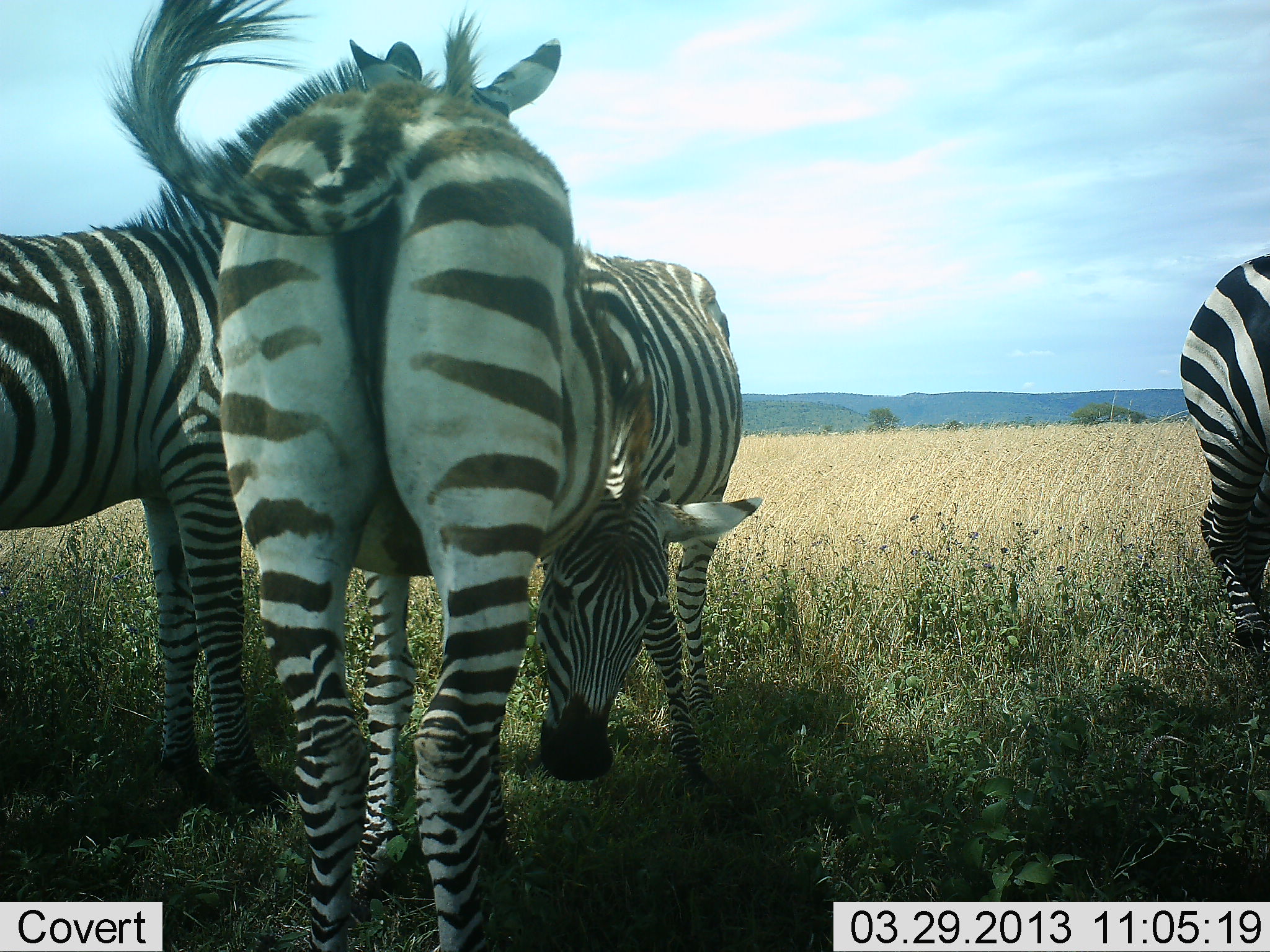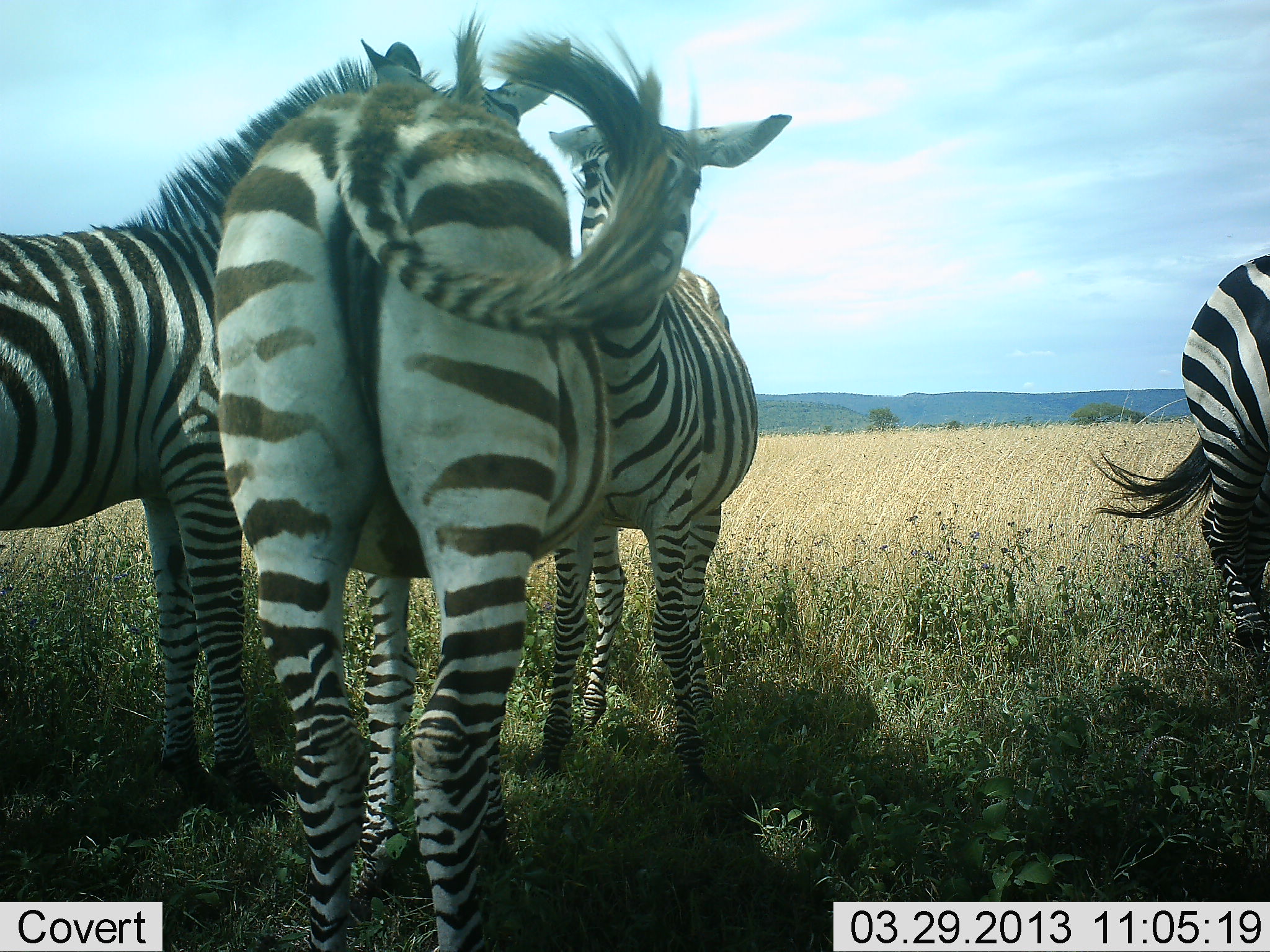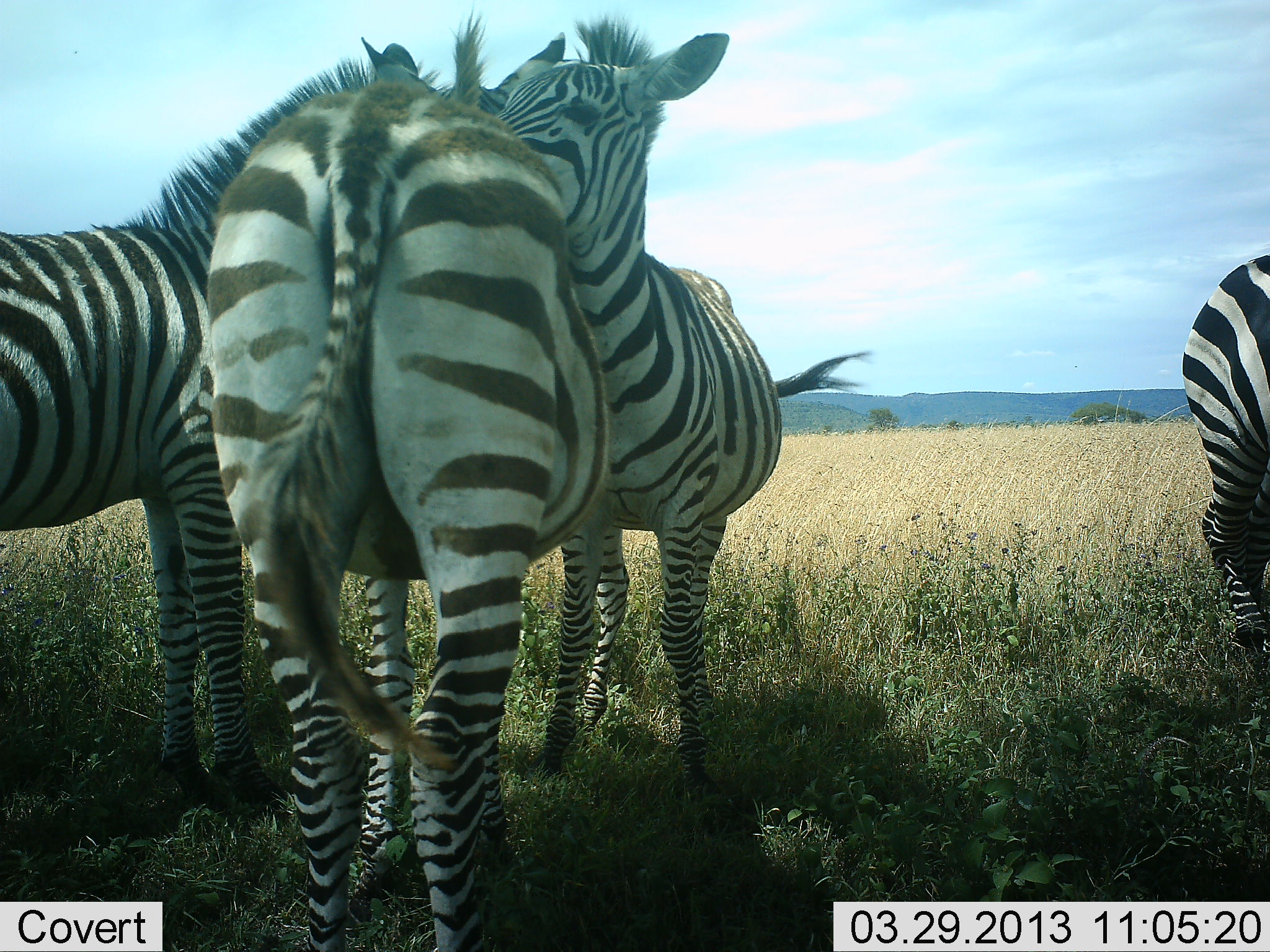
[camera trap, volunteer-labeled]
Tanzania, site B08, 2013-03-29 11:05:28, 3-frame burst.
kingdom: Animalia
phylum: Chordata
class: Mammalia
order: Perissodactyla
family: Equidae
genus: Equus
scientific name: Equus quagga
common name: plains zebra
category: zebra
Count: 4.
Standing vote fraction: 74%.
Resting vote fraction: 9%.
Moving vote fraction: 9%.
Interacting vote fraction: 65%.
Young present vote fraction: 9%.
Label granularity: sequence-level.